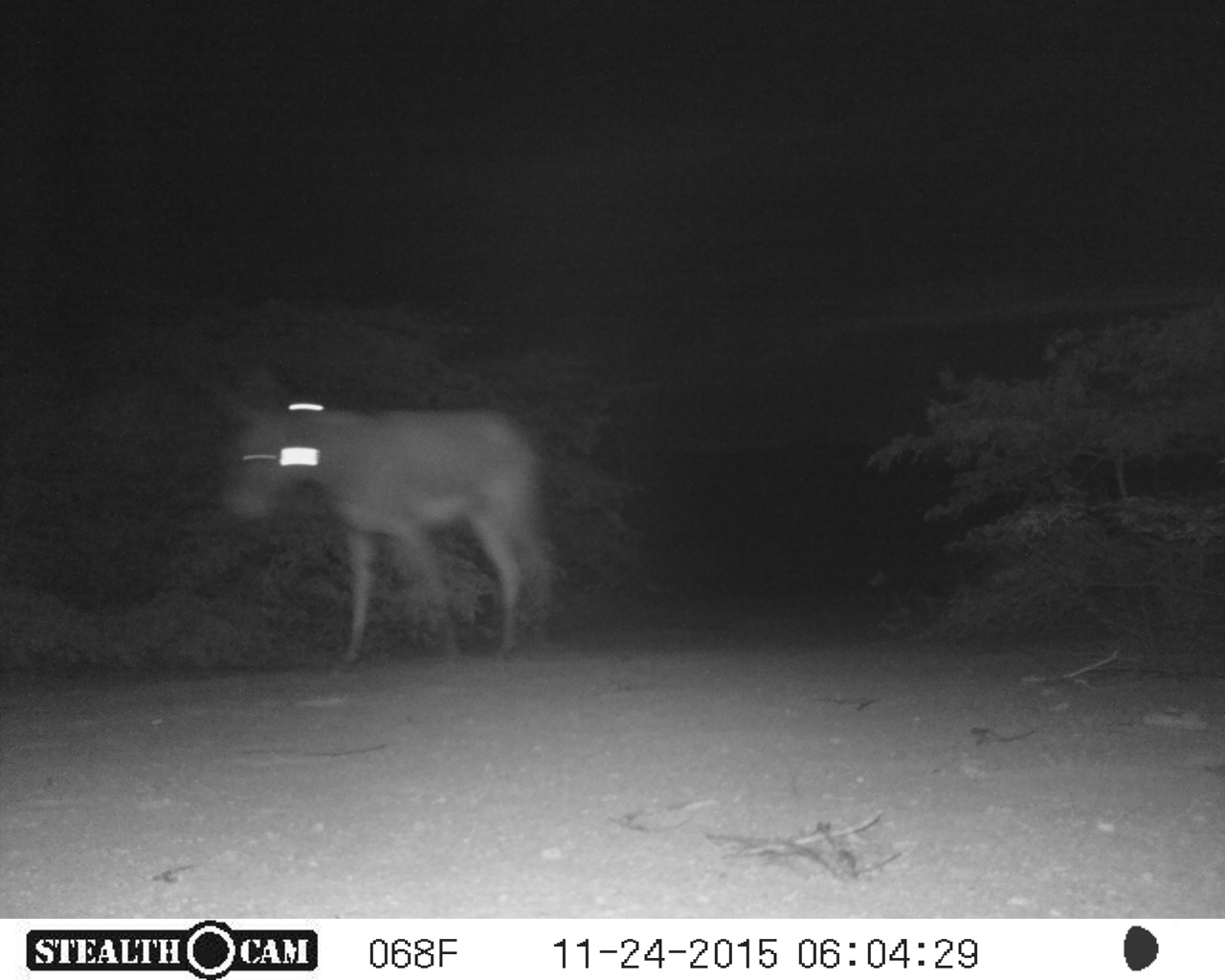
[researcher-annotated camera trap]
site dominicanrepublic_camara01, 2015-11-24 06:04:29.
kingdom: Animalia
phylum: Chordata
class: Mammalia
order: Perissodactyla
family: Equidae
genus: Equus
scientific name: Equus asinus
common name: donkey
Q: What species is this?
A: Donkey (Equus asinus).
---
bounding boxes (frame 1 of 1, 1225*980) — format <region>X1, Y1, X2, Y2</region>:
donkey: <region>214, 358, 557, 668</region>